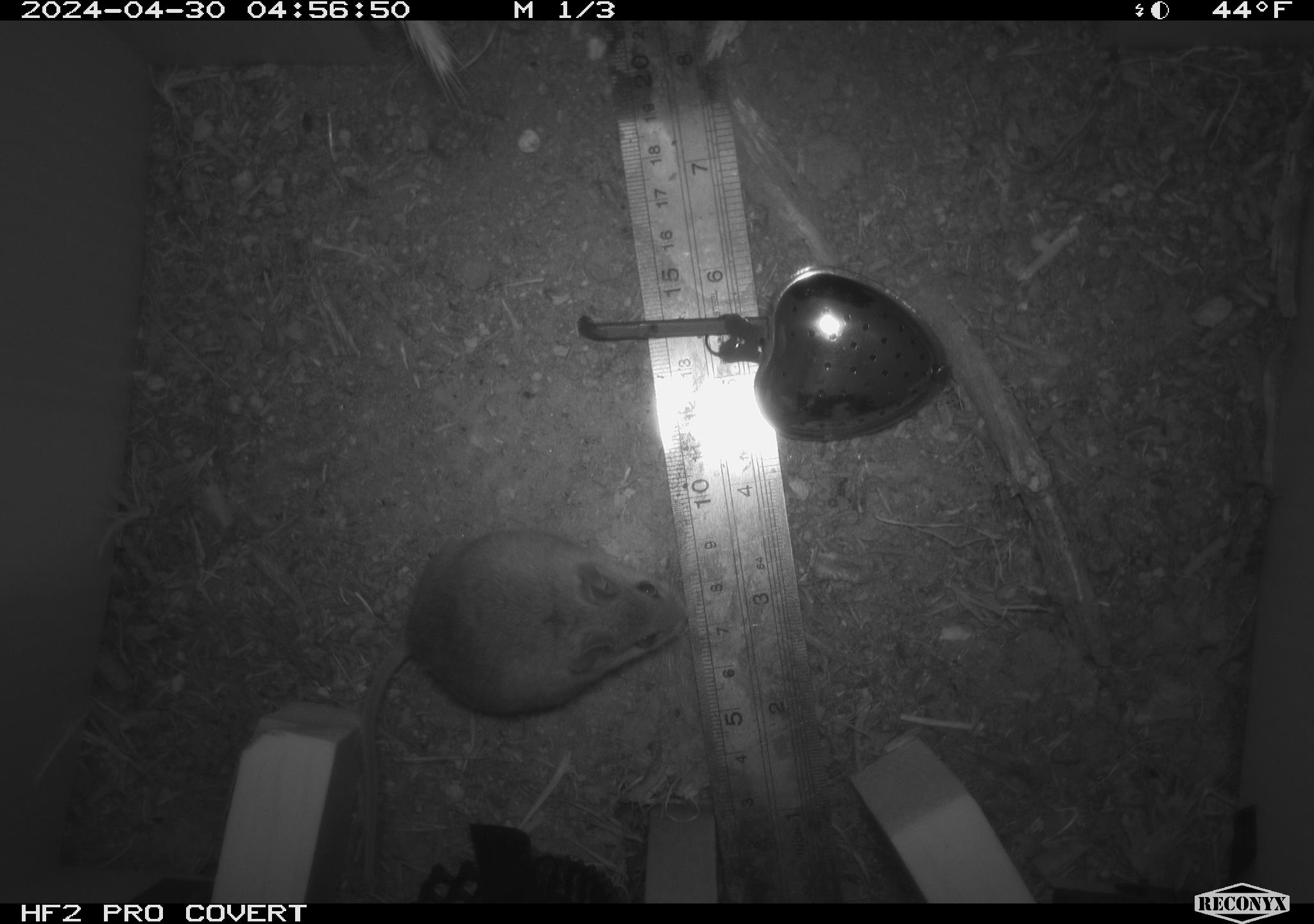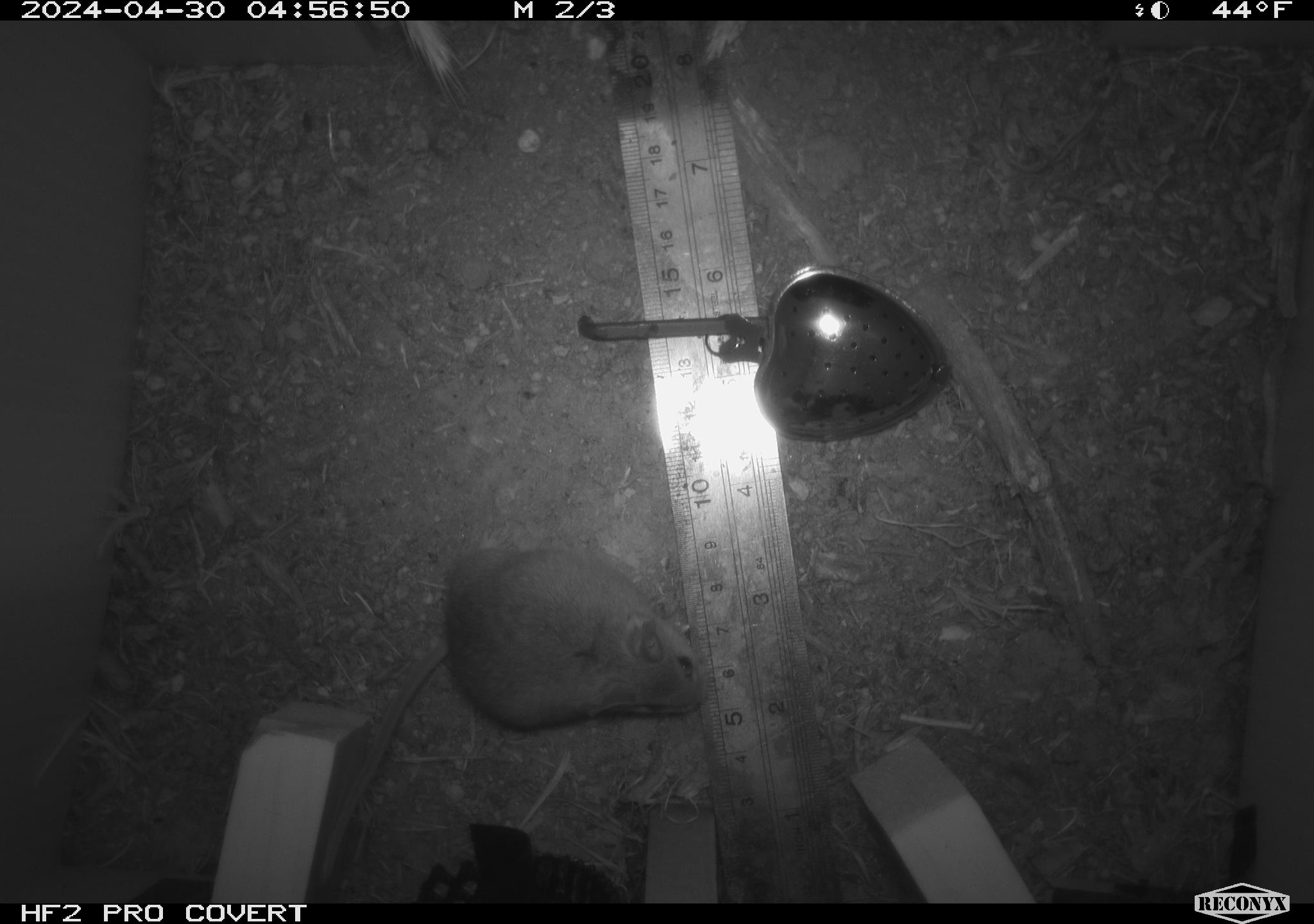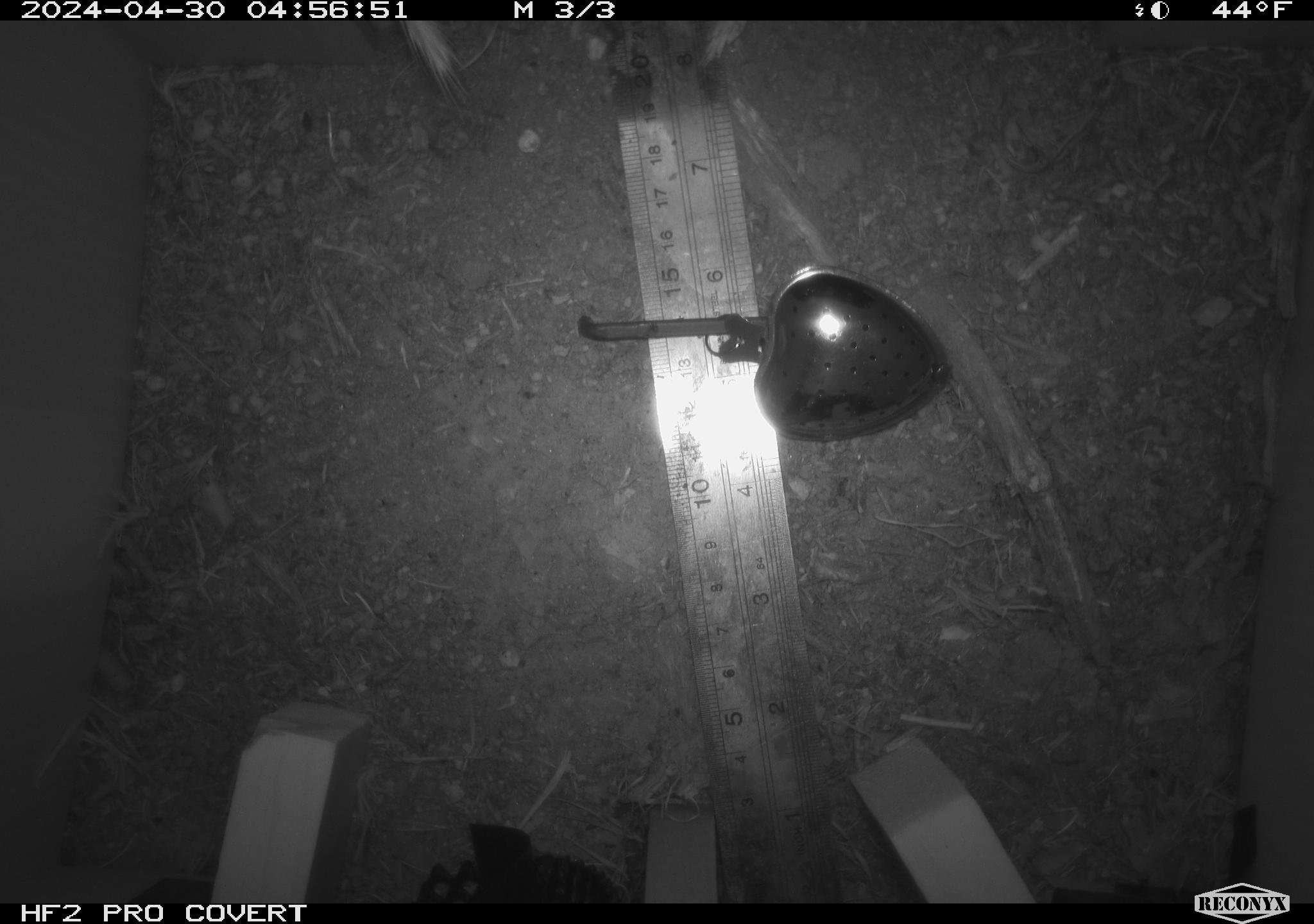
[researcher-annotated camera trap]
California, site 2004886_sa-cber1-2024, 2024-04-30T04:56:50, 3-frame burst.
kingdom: Animalia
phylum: Chordata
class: Mammalia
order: Rodentia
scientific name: Rodentia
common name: mouse species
Mouse species (Rodentia).